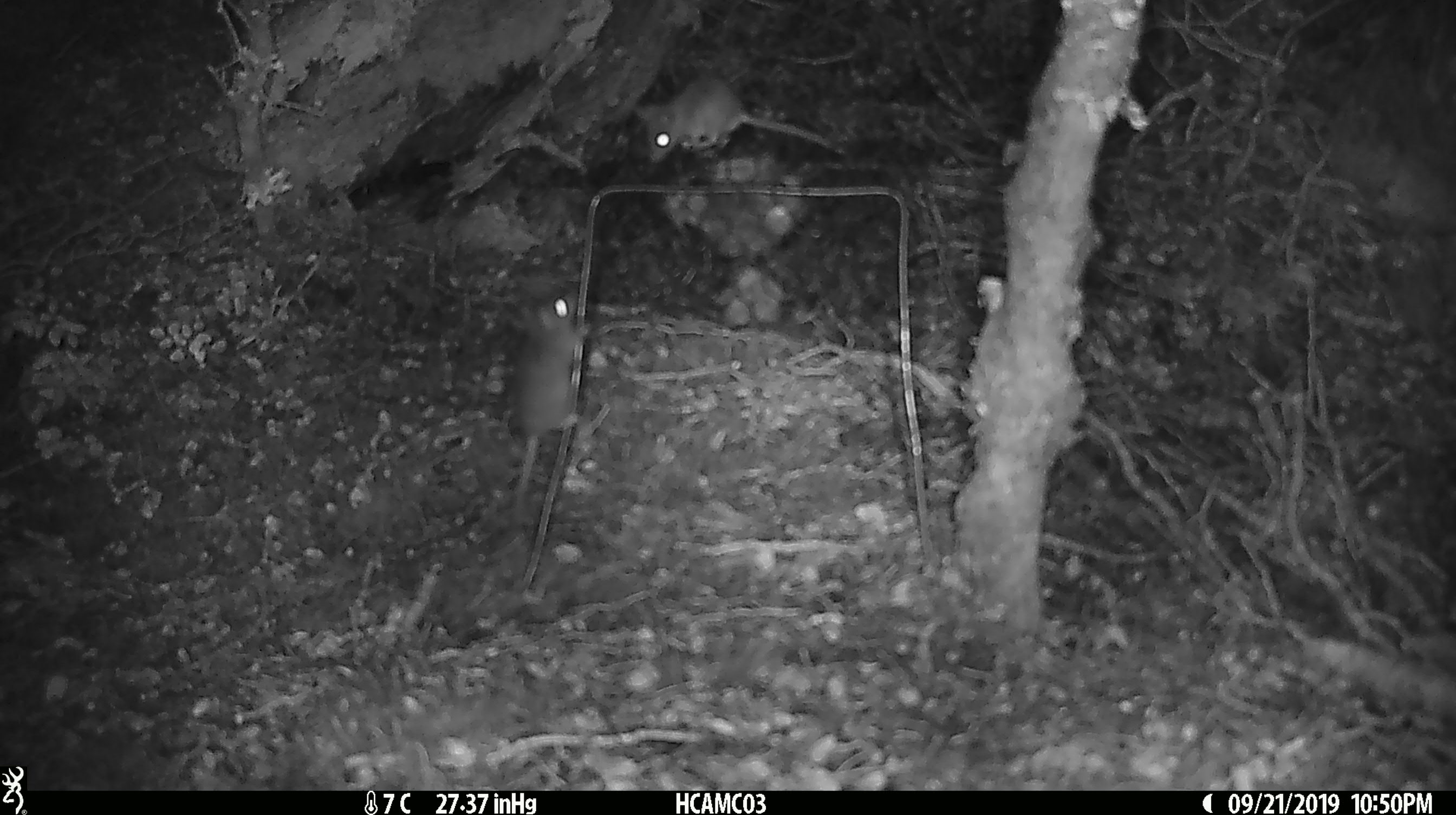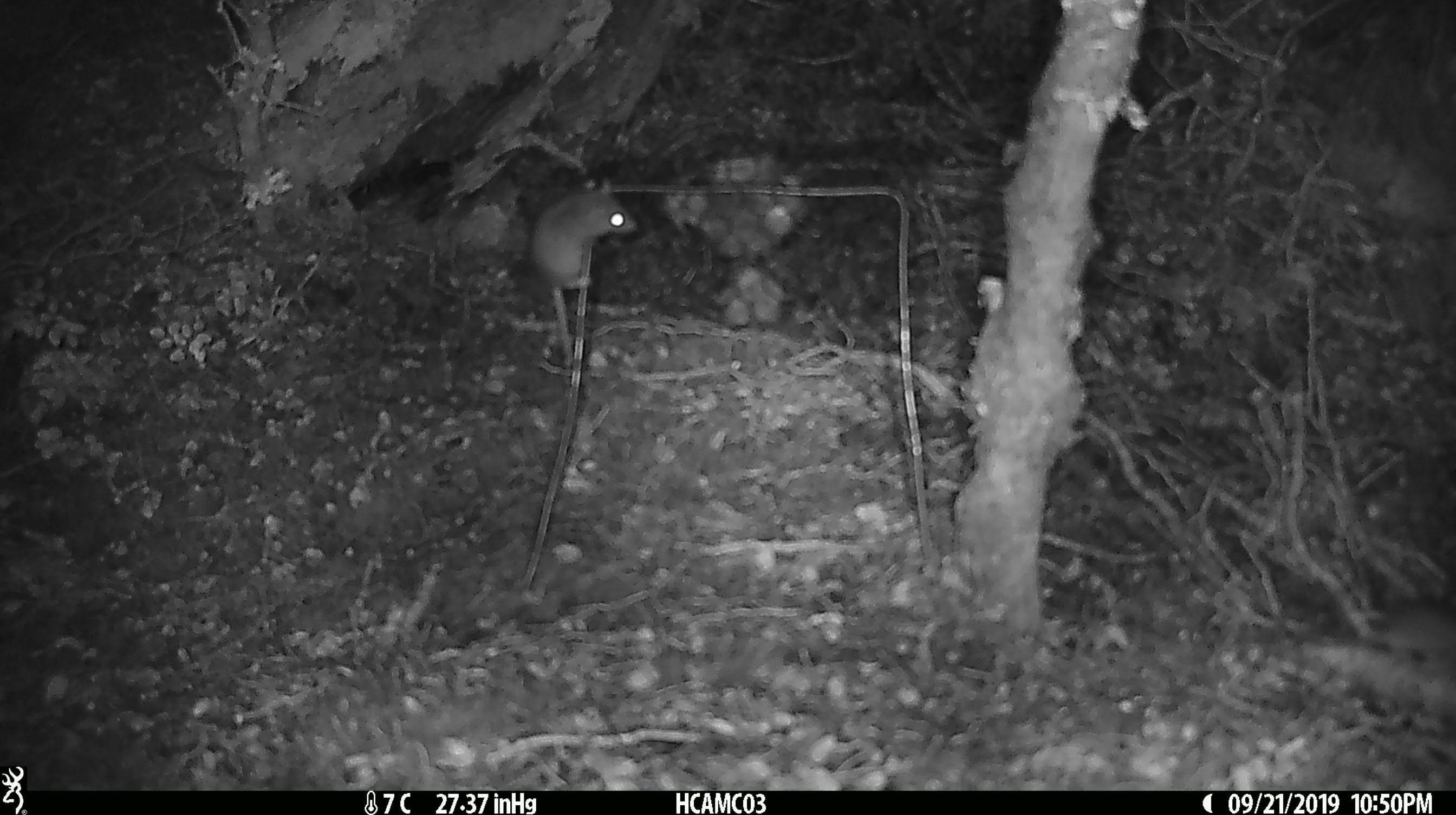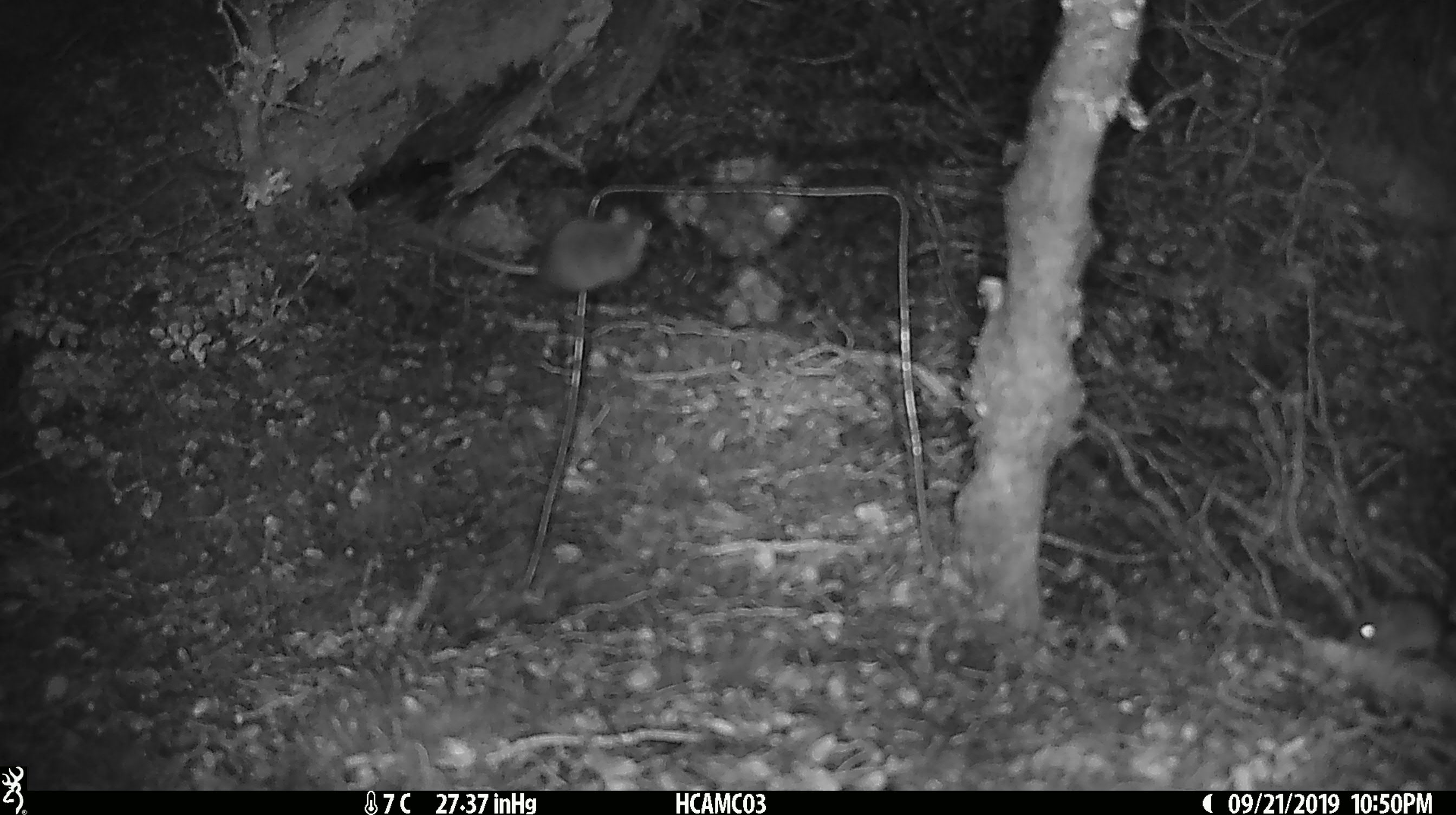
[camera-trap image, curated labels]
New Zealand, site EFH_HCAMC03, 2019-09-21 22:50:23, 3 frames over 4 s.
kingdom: Animalia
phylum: Chordata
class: Mammalia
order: Rodentia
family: Muridae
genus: Mus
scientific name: Mus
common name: mouse